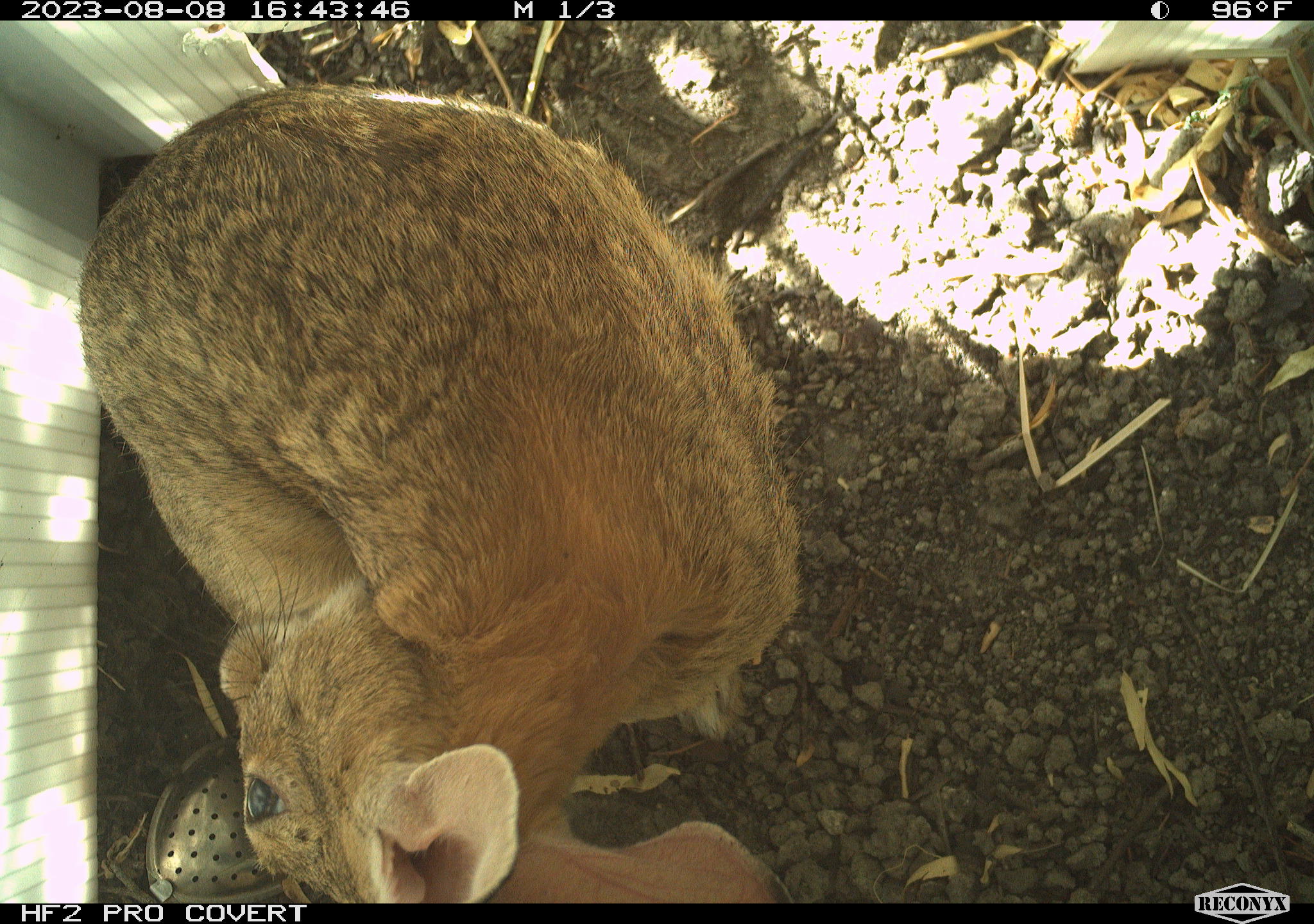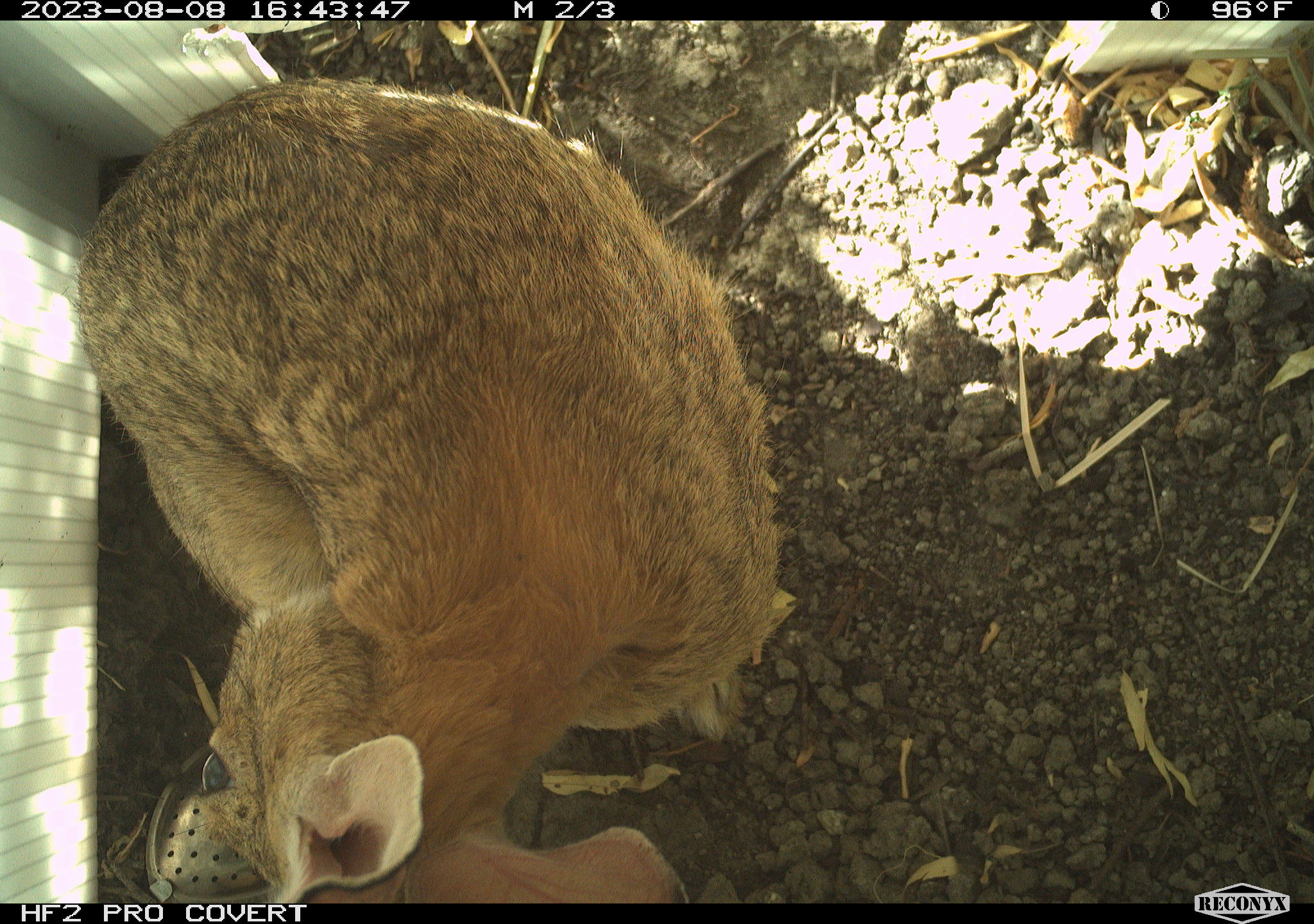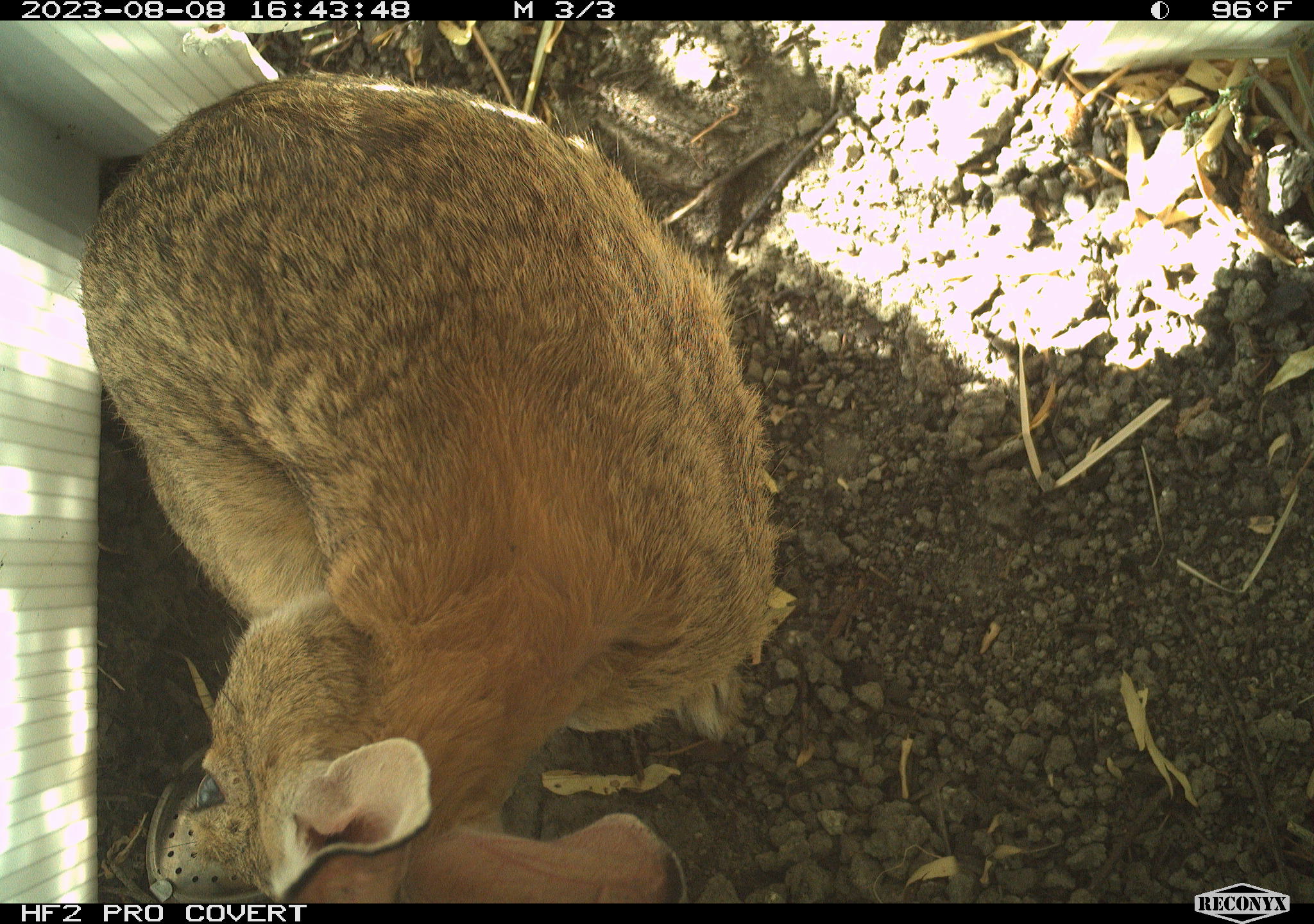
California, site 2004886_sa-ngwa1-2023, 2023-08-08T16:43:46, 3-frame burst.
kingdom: Animalia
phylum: Chordata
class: Mammalia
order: Lagomorpha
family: Leporidae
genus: Sylvilagus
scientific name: Sylvilagus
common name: cottontail rabbits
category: sylvilagus species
Sylvilagus species (cottontail rabbits) (Sylvilagus).